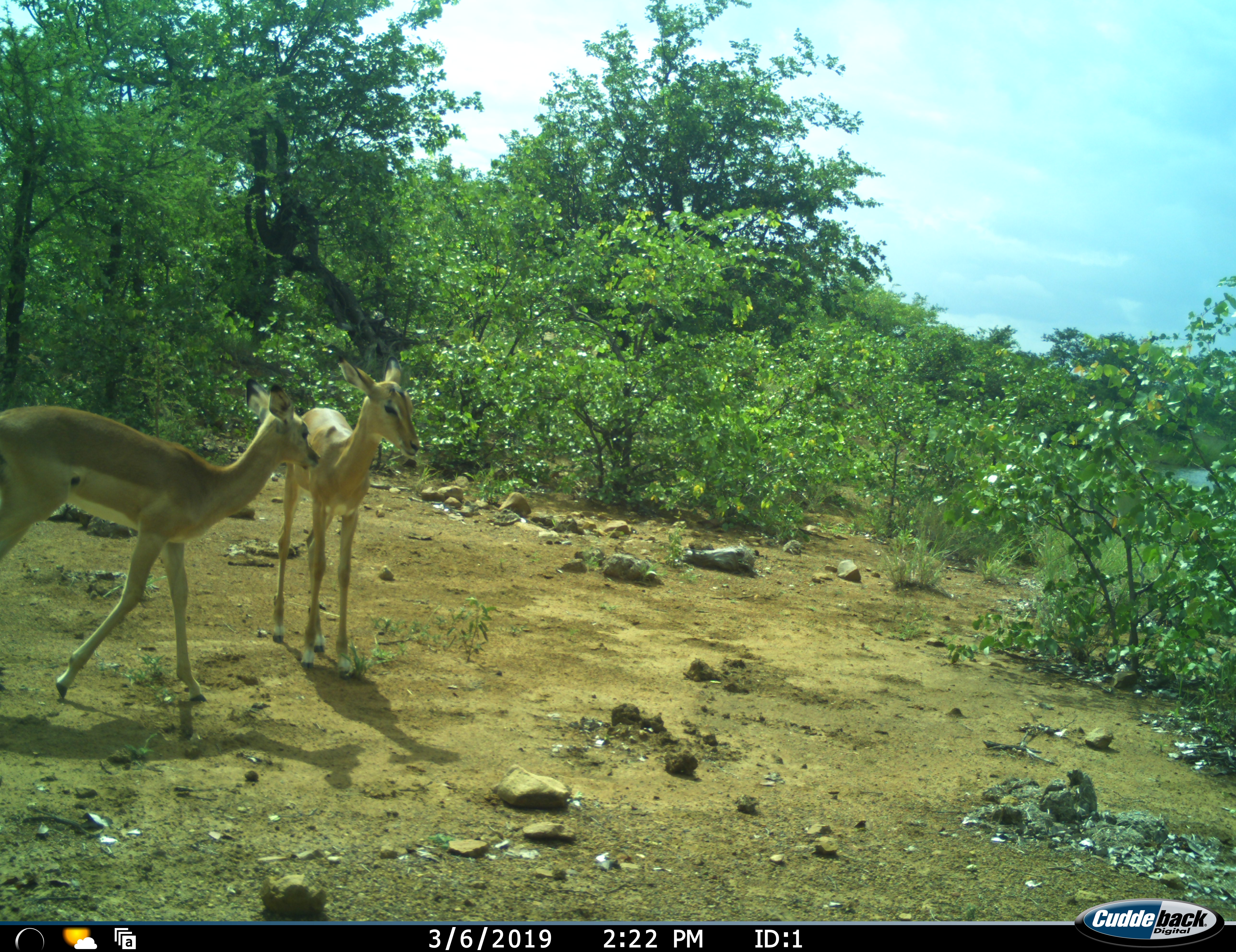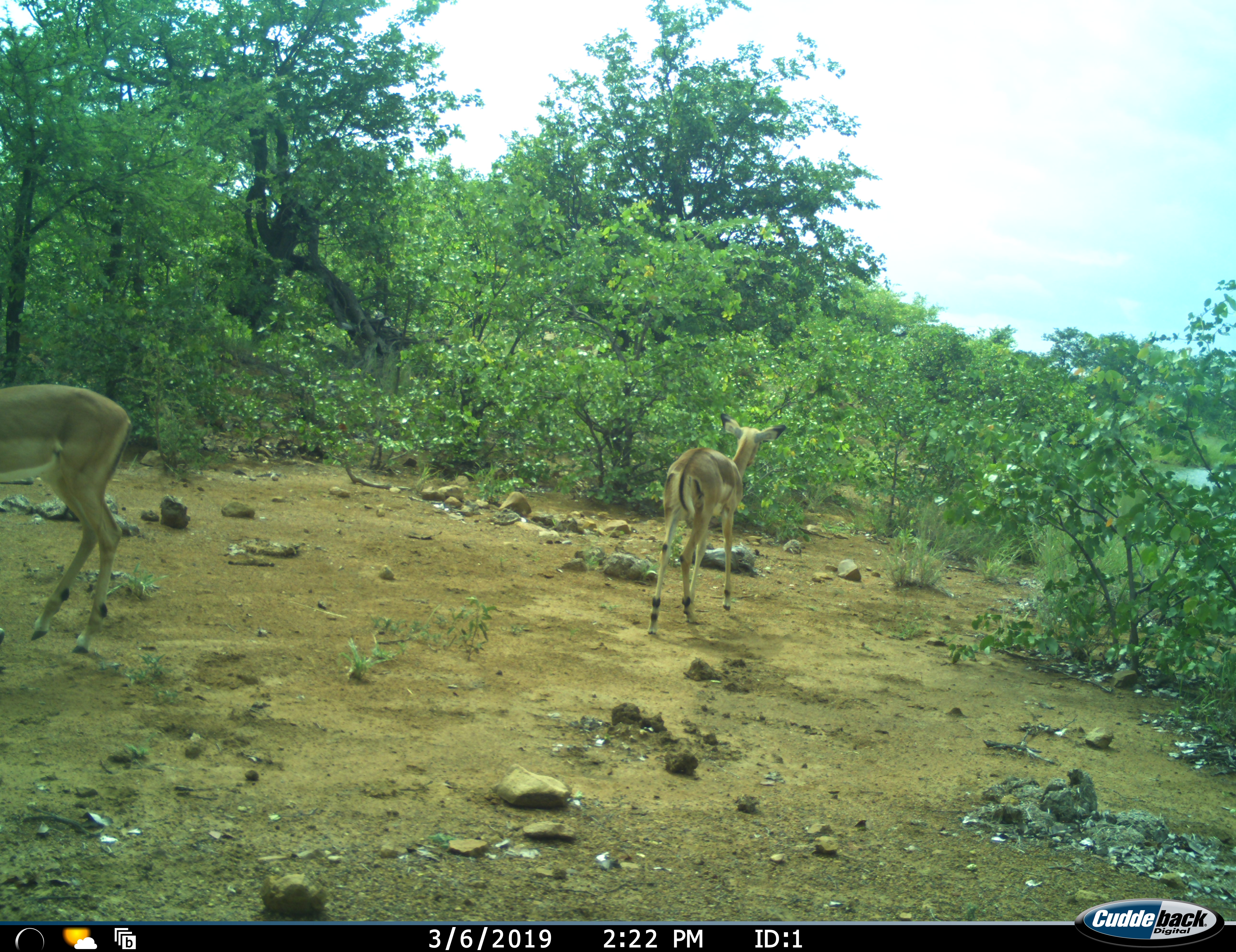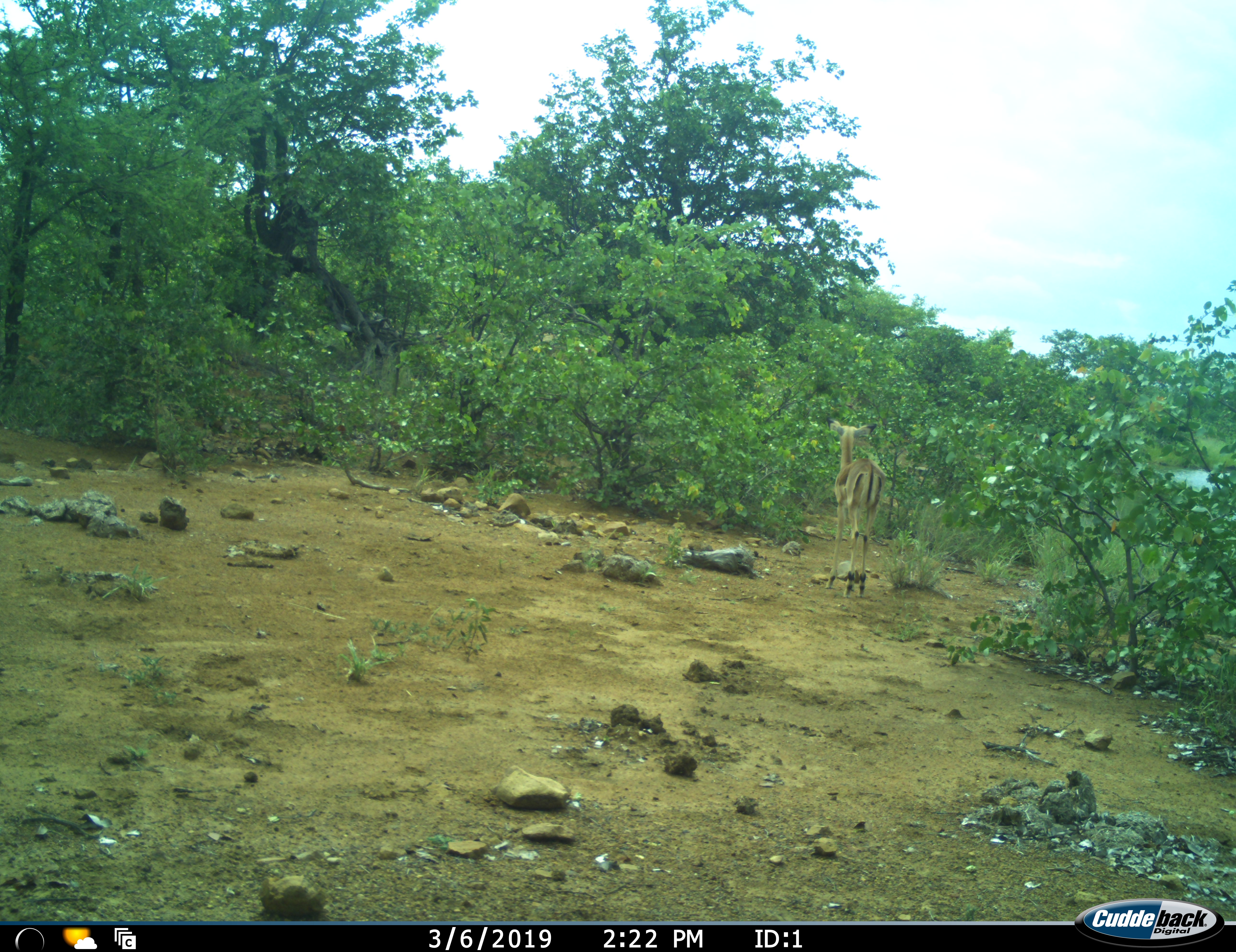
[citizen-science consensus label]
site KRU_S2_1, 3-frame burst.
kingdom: Animalia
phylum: Chordata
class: Mammalia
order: Artiodactyla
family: Bovidae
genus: Aepyceros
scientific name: Aepyceros melampus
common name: impala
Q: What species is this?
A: Impala (Aepyceros melampus).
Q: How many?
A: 2.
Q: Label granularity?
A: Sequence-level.